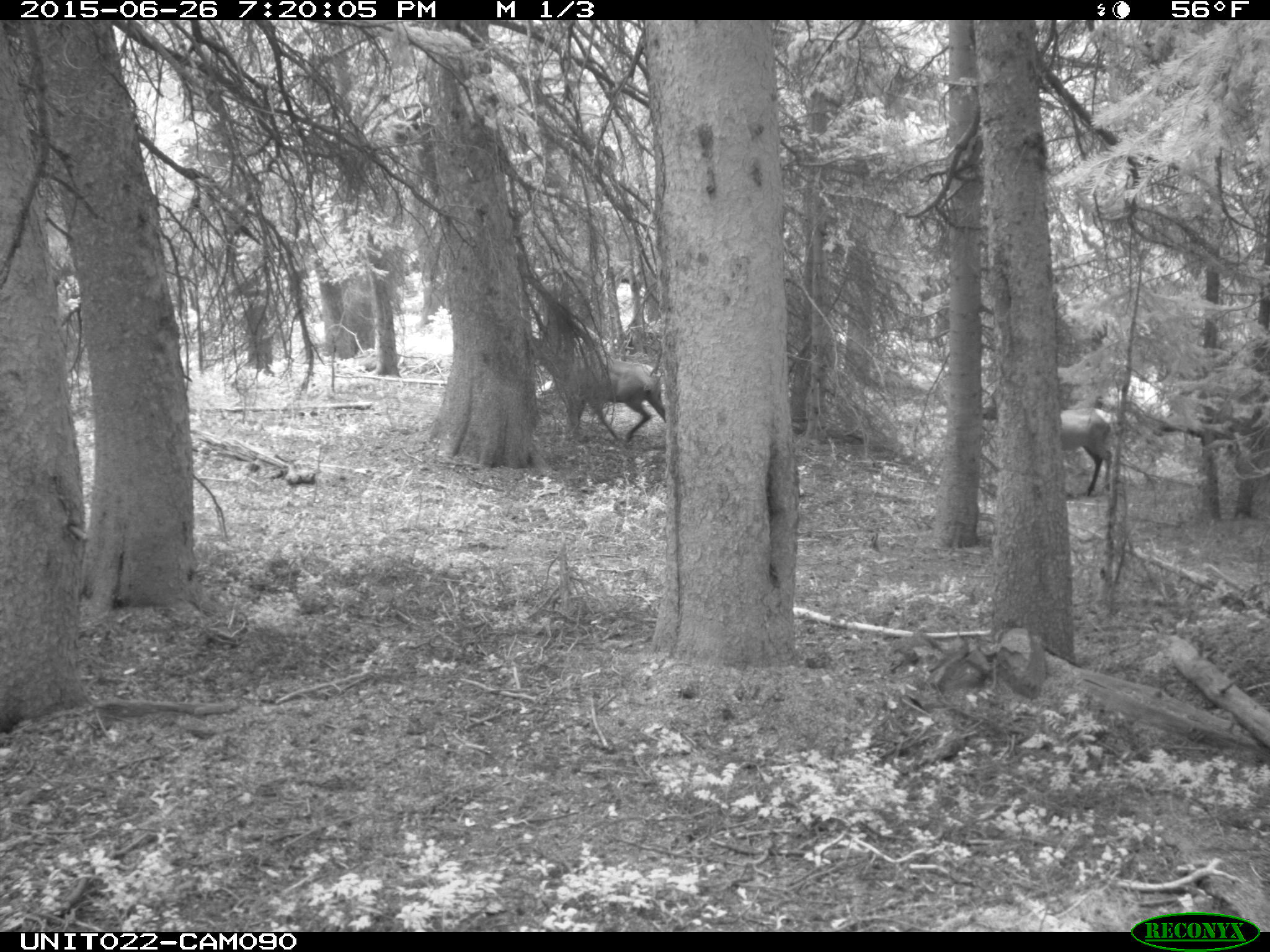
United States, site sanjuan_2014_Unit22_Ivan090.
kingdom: Animalia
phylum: Chordata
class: Mammalia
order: Artiodactyla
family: Cervidae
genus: Cervus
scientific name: Cervus elaphus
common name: red deer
Cervus elaphus (red deer).